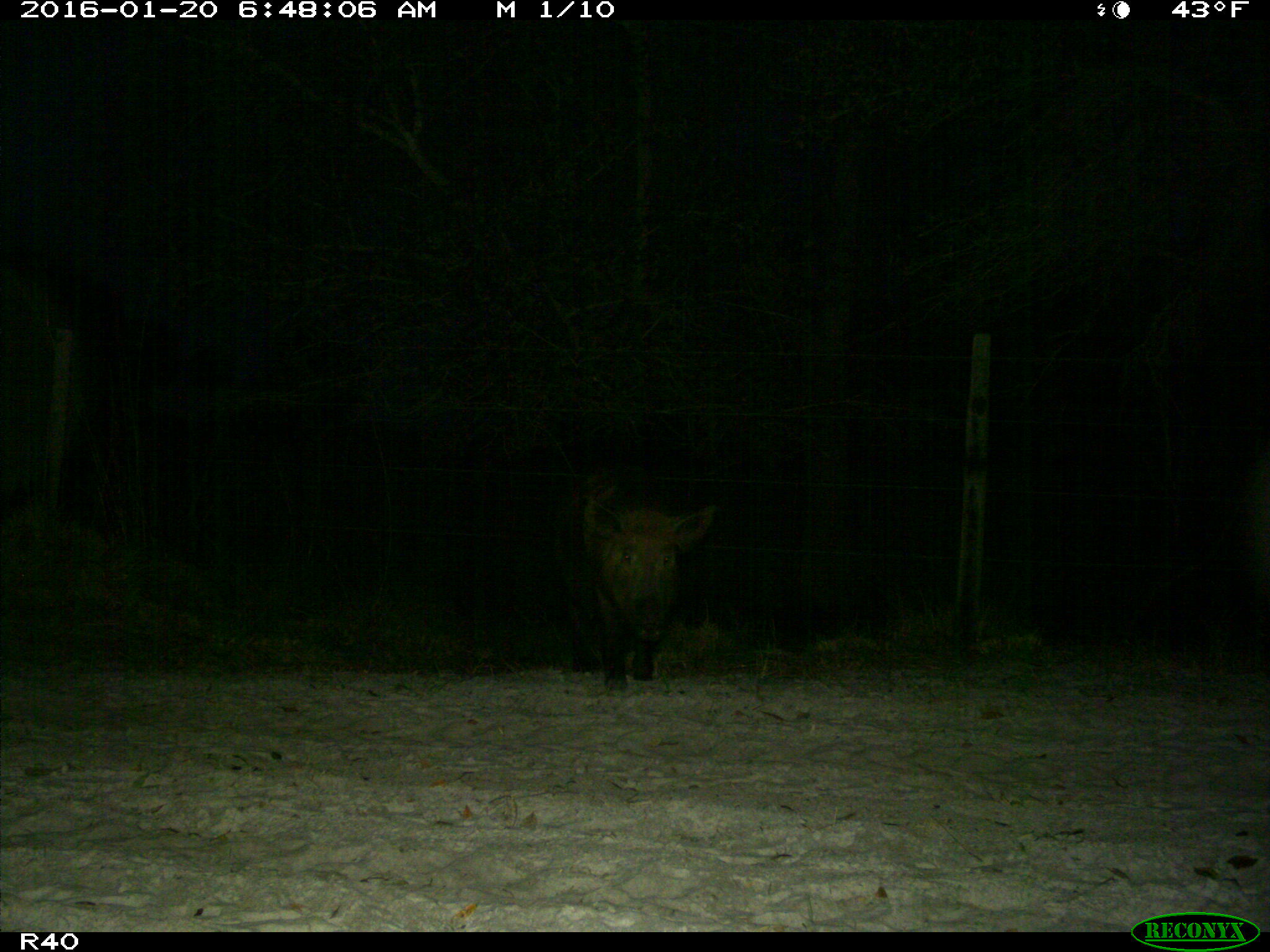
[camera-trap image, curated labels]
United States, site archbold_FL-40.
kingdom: Animalia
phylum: Chordata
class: Mammalia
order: Artiodactyla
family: Suidae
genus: Sus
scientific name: Sus scrofa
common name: wild boar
Sus scrofa (wild boar).